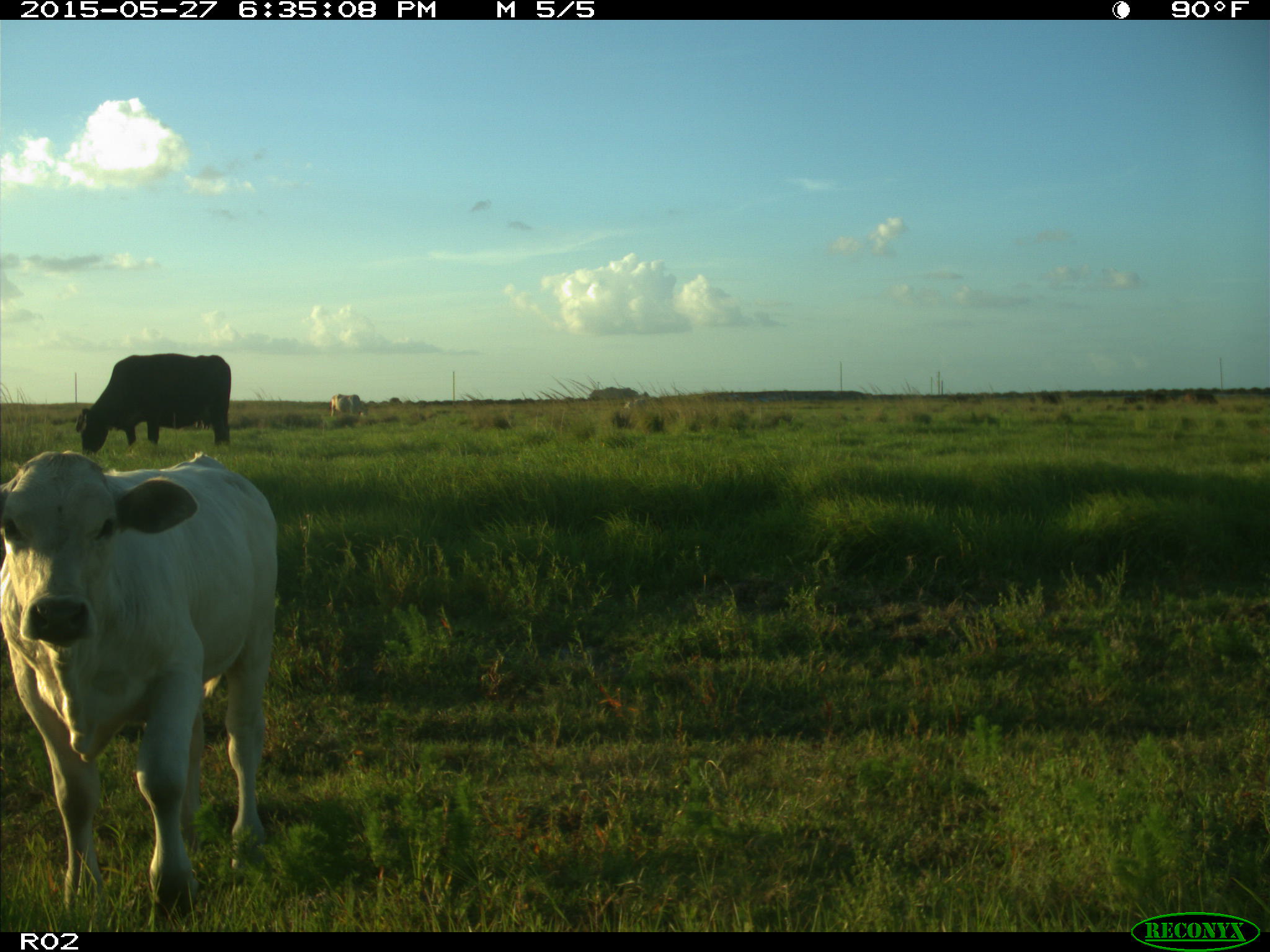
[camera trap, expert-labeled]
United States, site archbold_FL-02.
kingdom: Animalia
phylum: Chordata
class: Mammalia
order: Artiodactyla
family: Bovidae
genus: Bos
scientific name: Bos taurus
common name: domestic cow